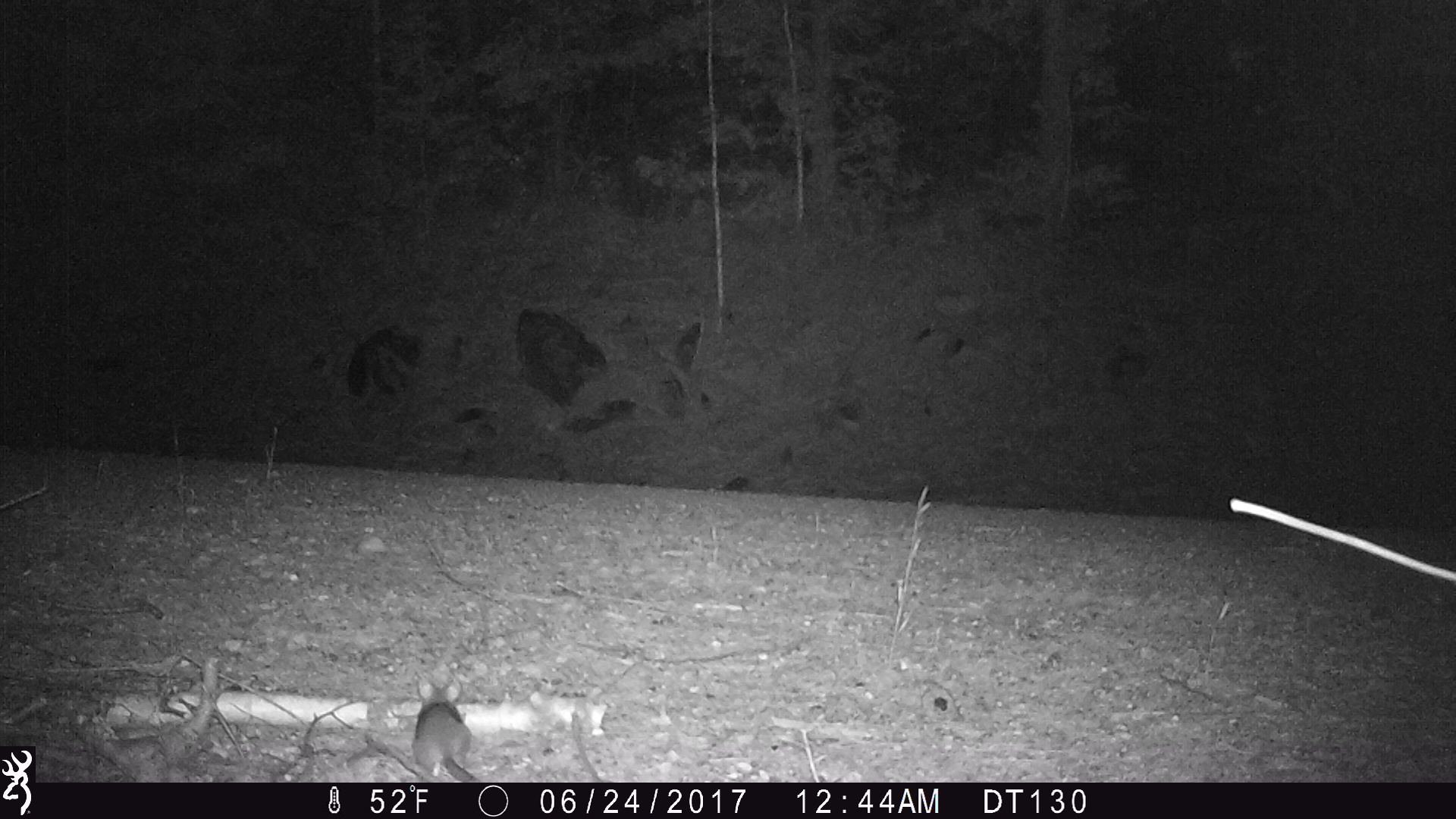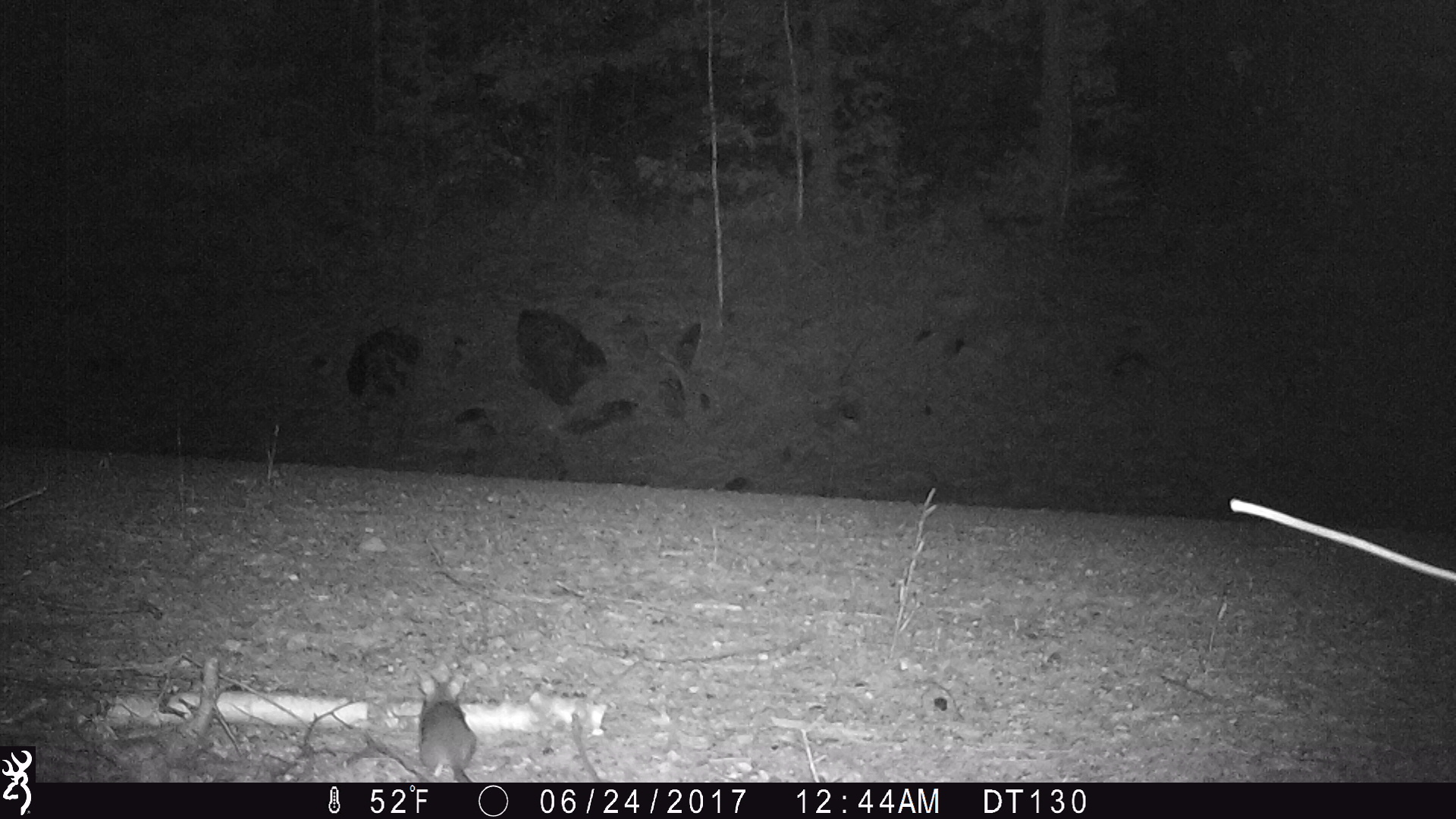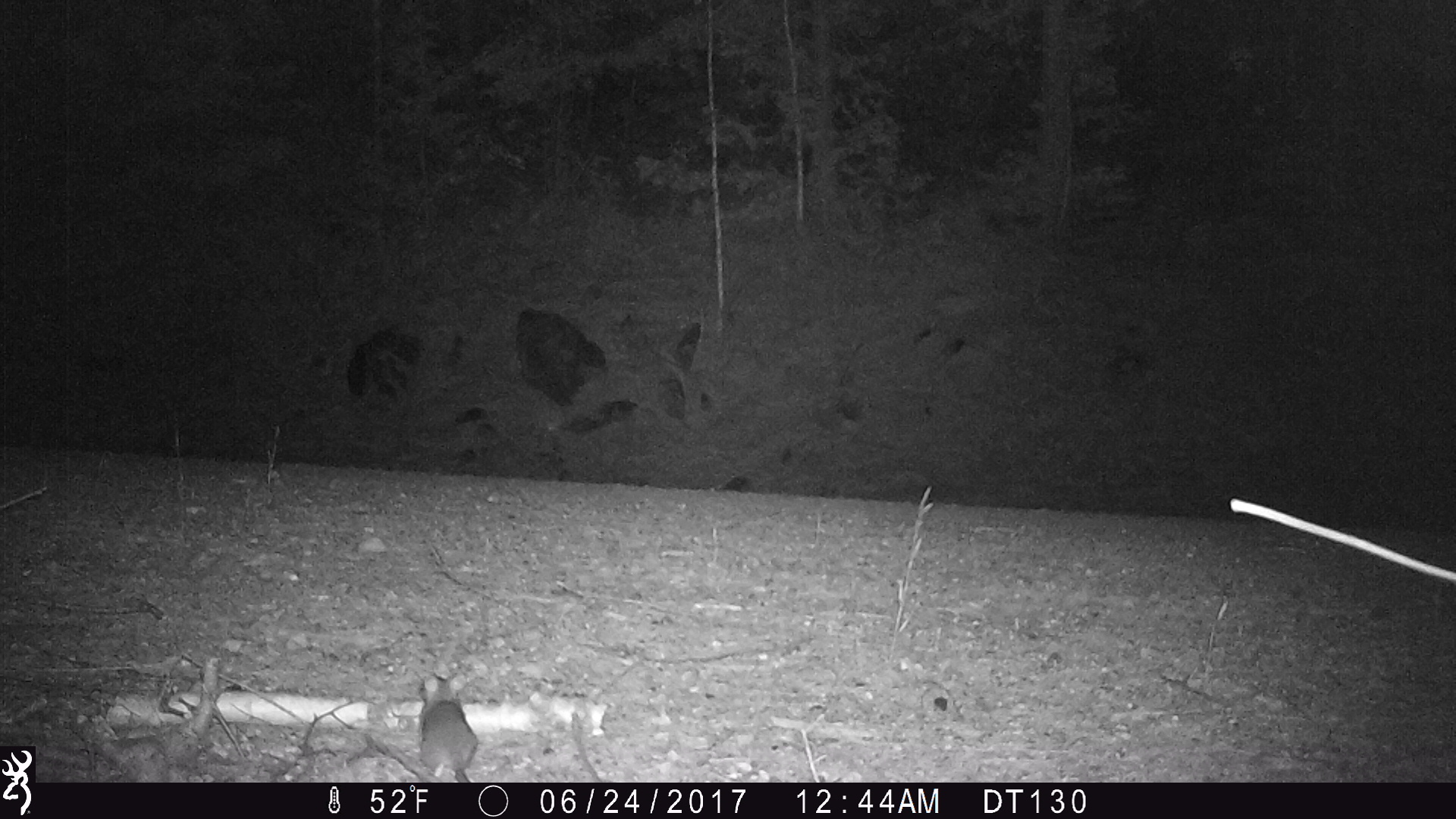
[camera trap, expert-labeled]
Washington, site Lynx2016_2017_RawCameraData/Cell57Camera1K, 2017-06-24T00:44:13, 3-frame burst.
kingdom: Animalia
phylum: Chordata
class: Mammalia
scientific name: Mammalia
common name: small mammal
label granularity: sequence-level